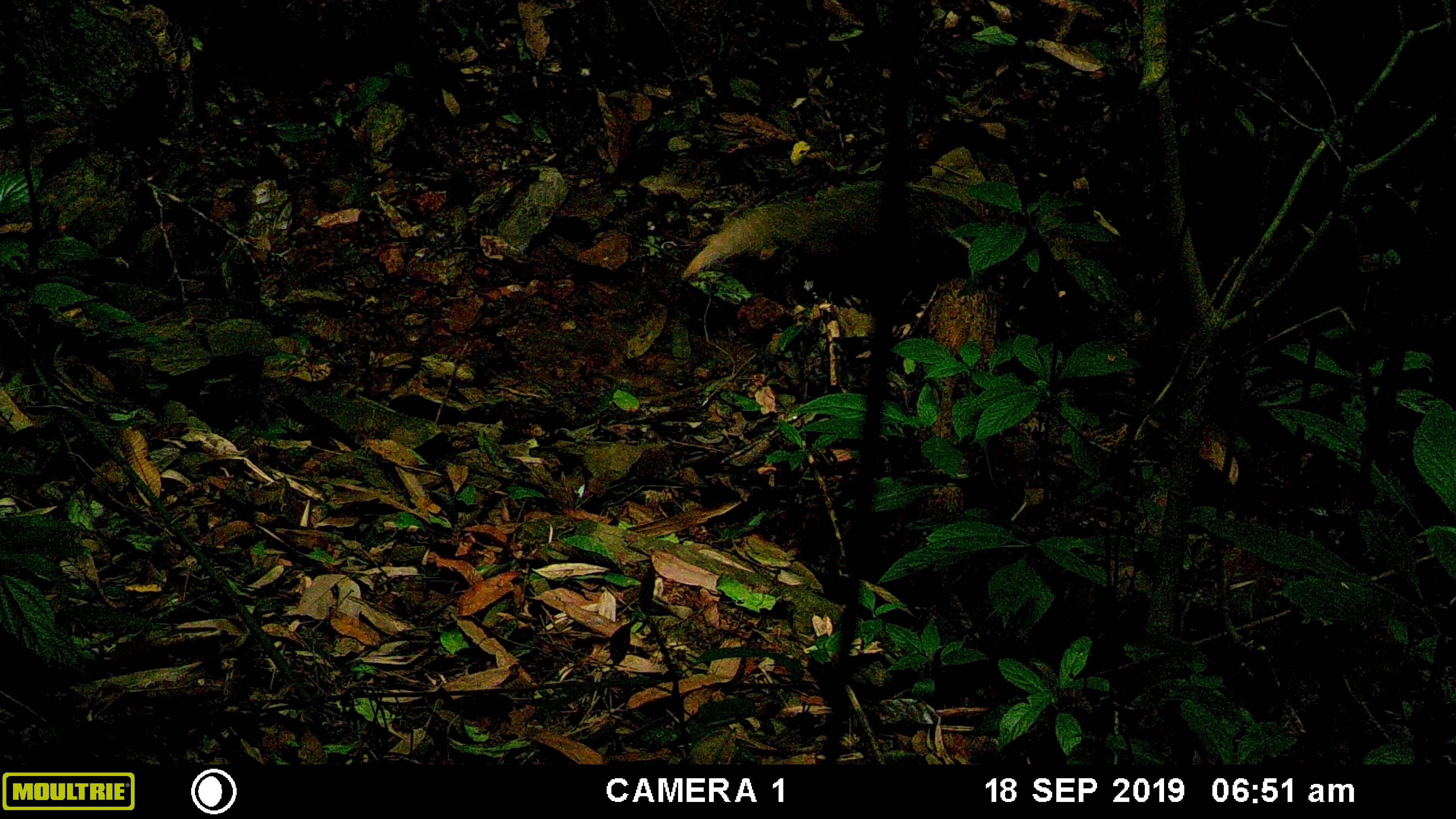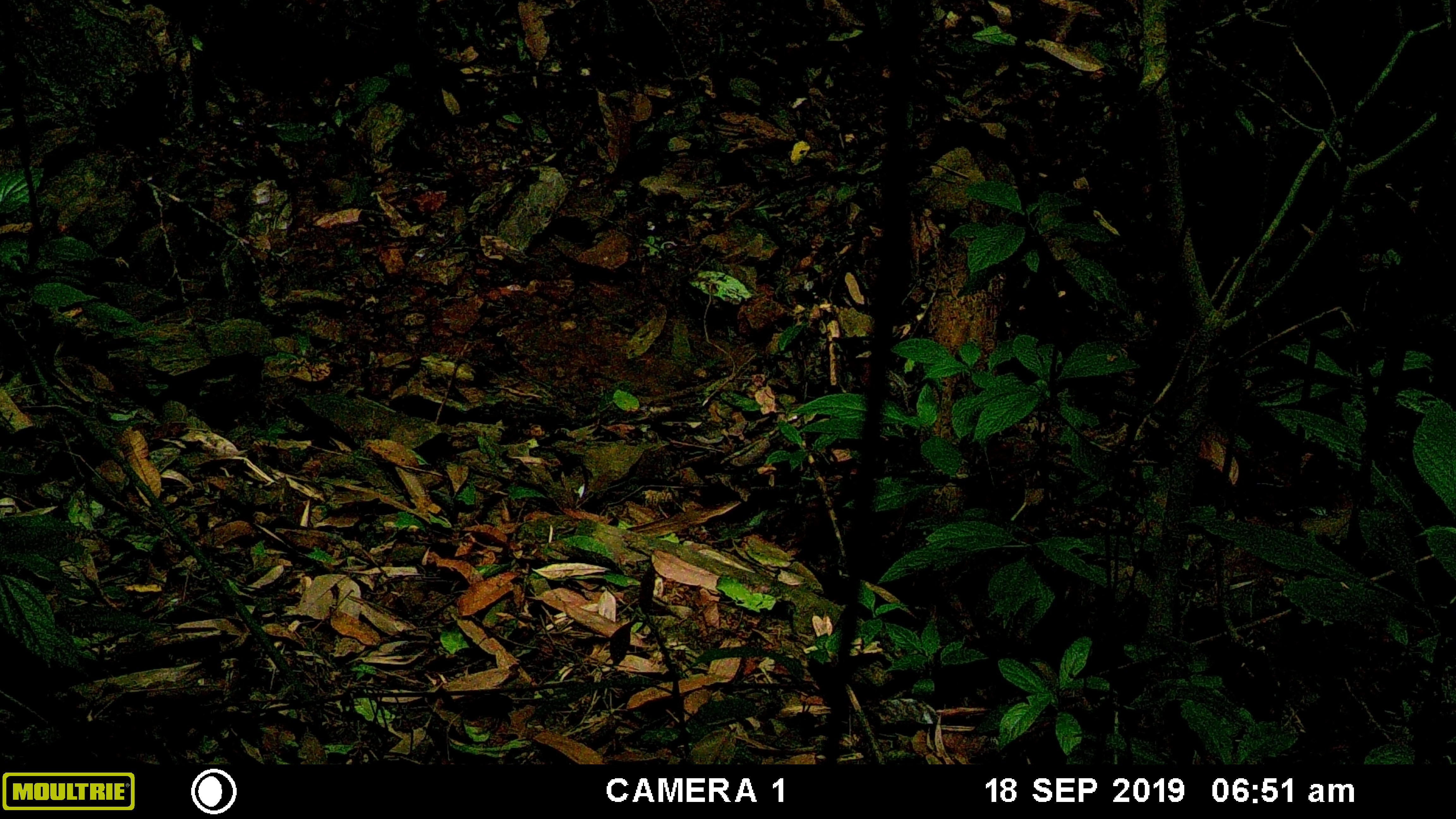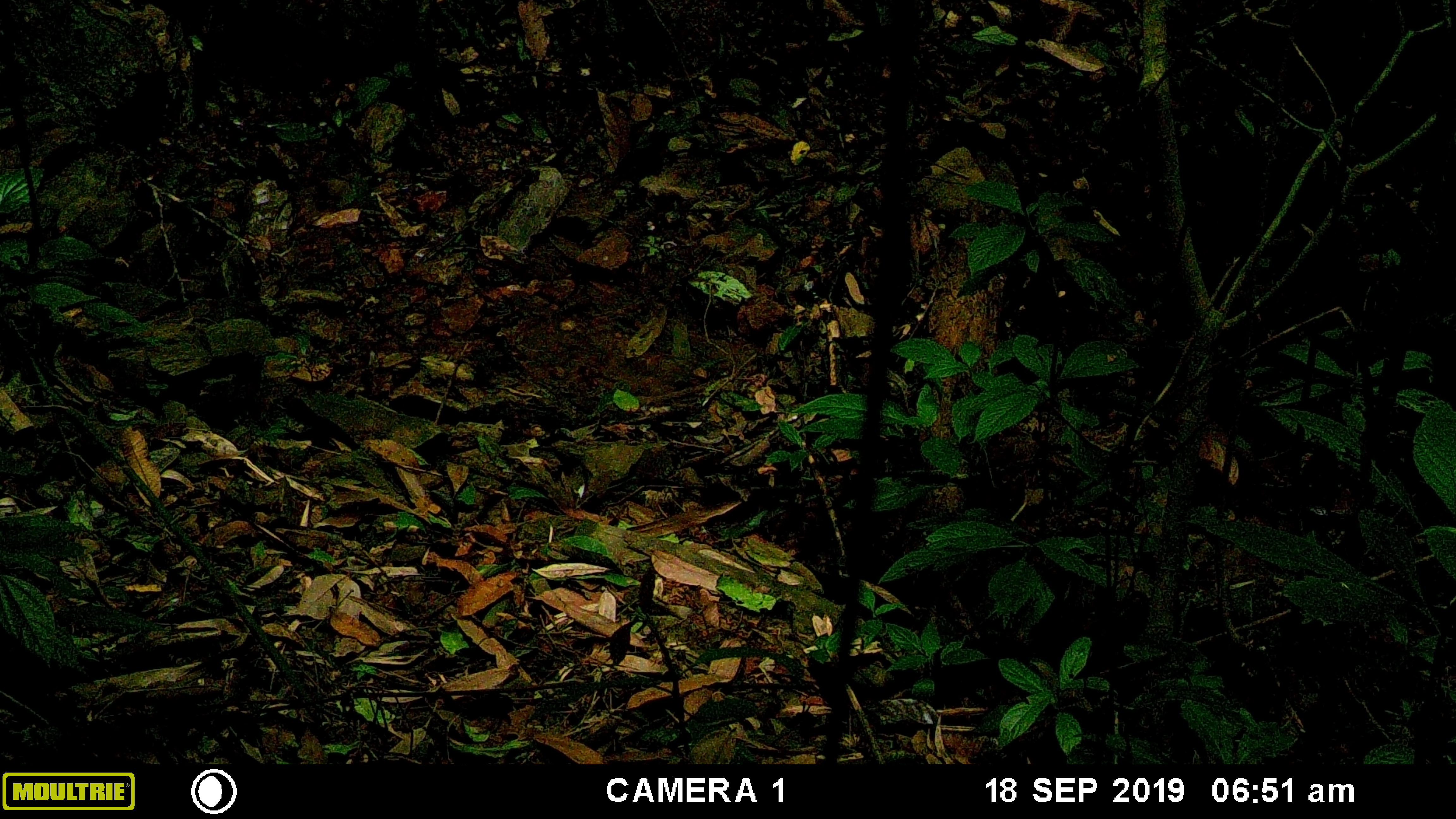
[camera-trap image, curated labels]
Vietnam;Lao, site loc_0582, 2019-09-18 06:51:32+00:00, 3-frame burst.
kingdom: Animalia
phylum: Chordata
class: Mammalia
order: Carnivora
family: Herpestidae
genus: Urva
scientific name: Urva urva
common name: crab-eating mongoose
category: crab eating mongoose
Crab eating mongoose (crab-eating mongoose) (Urva urva). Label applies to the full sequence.